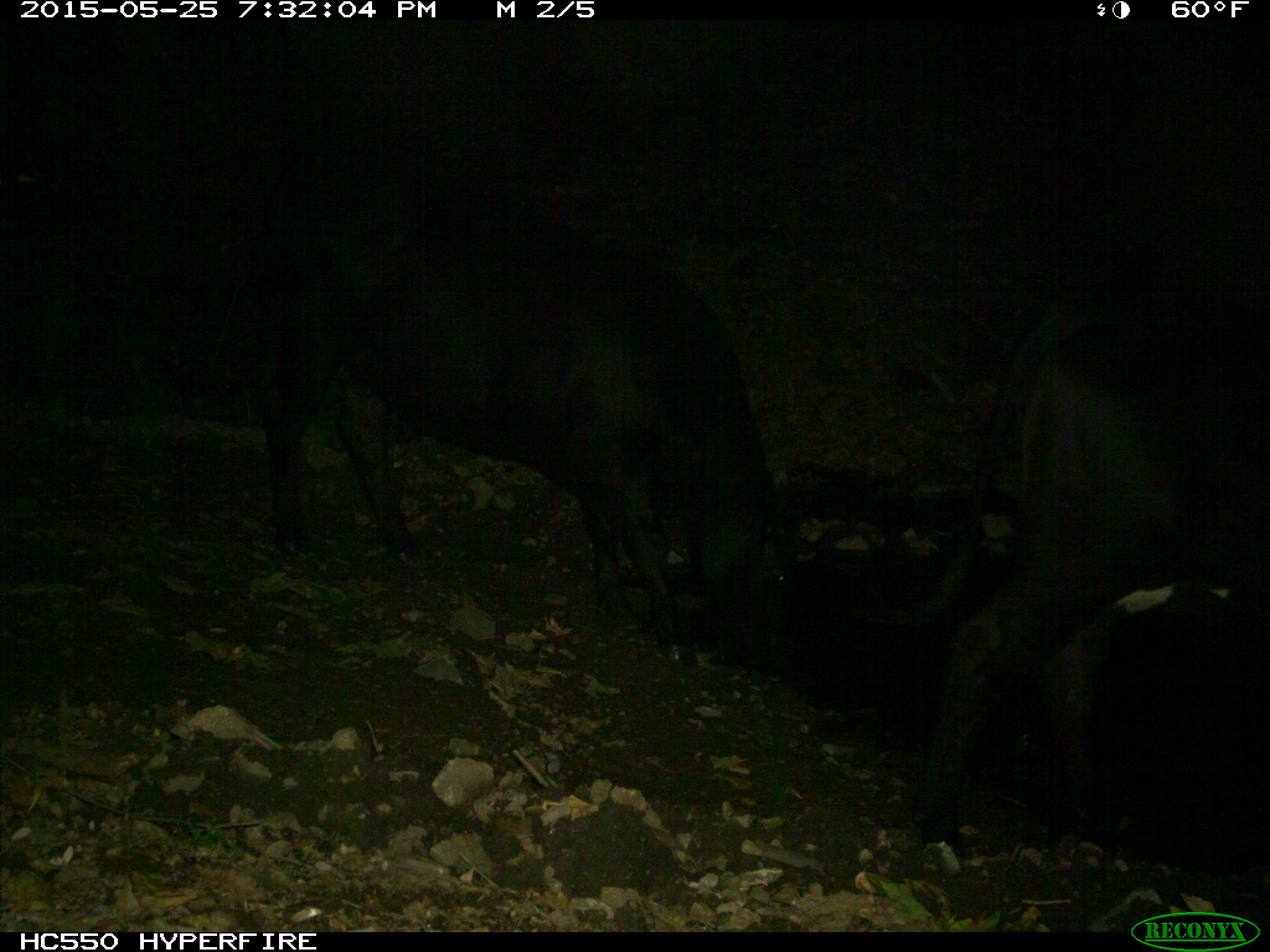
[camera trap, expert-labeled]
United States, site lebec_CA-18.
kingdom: Animalia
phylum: Chordata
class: Mammalia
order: Artiodactyla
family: Bovidae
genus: Bos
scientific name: Bos taurus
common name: domestic cow